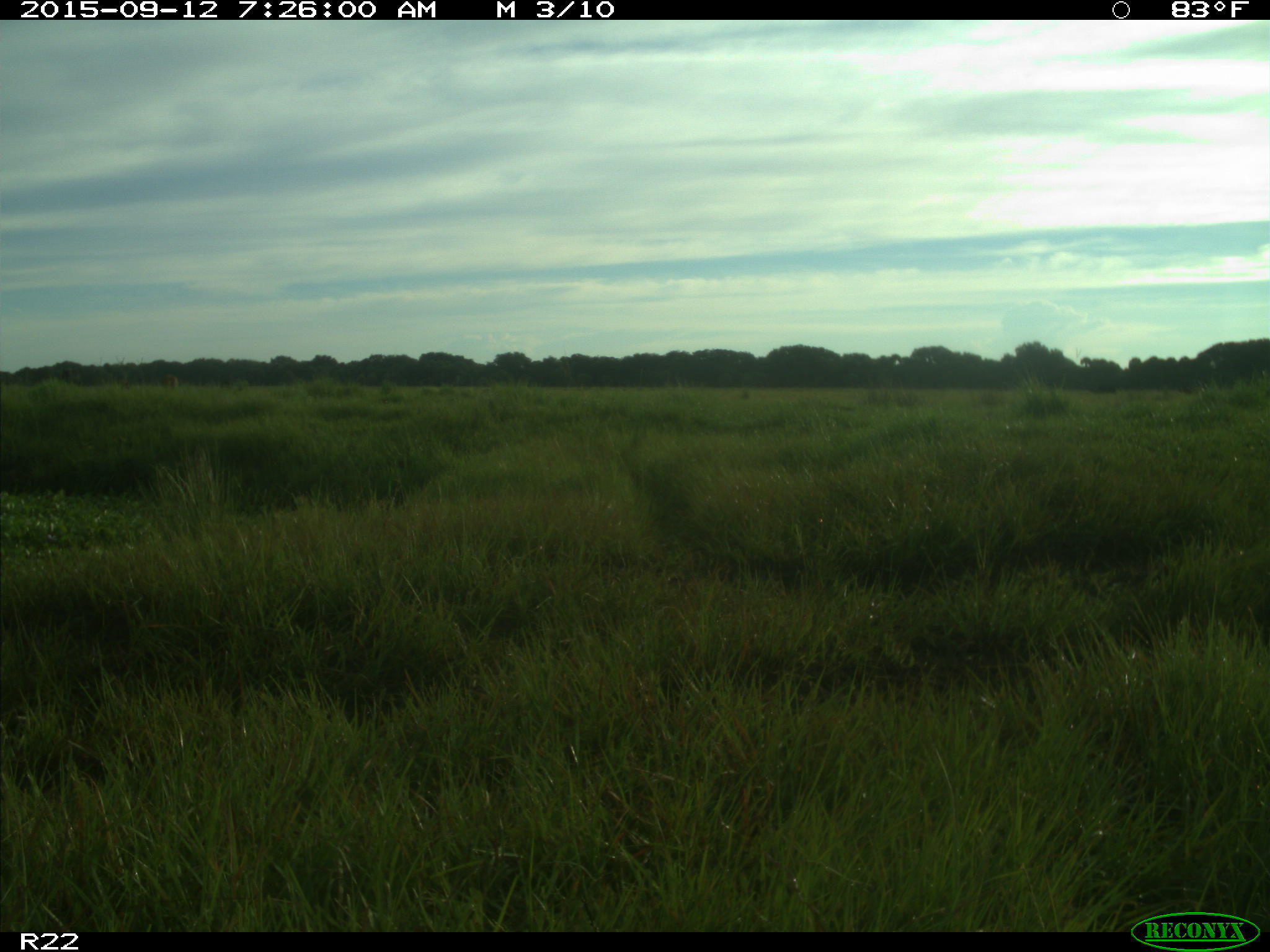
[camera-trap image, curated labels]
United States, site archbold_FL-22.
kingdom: Animalia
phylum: Chordata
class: Mammalia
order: Artiodactyla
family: Bovidae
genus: Bos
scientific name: Bos taurus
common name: domestic cow